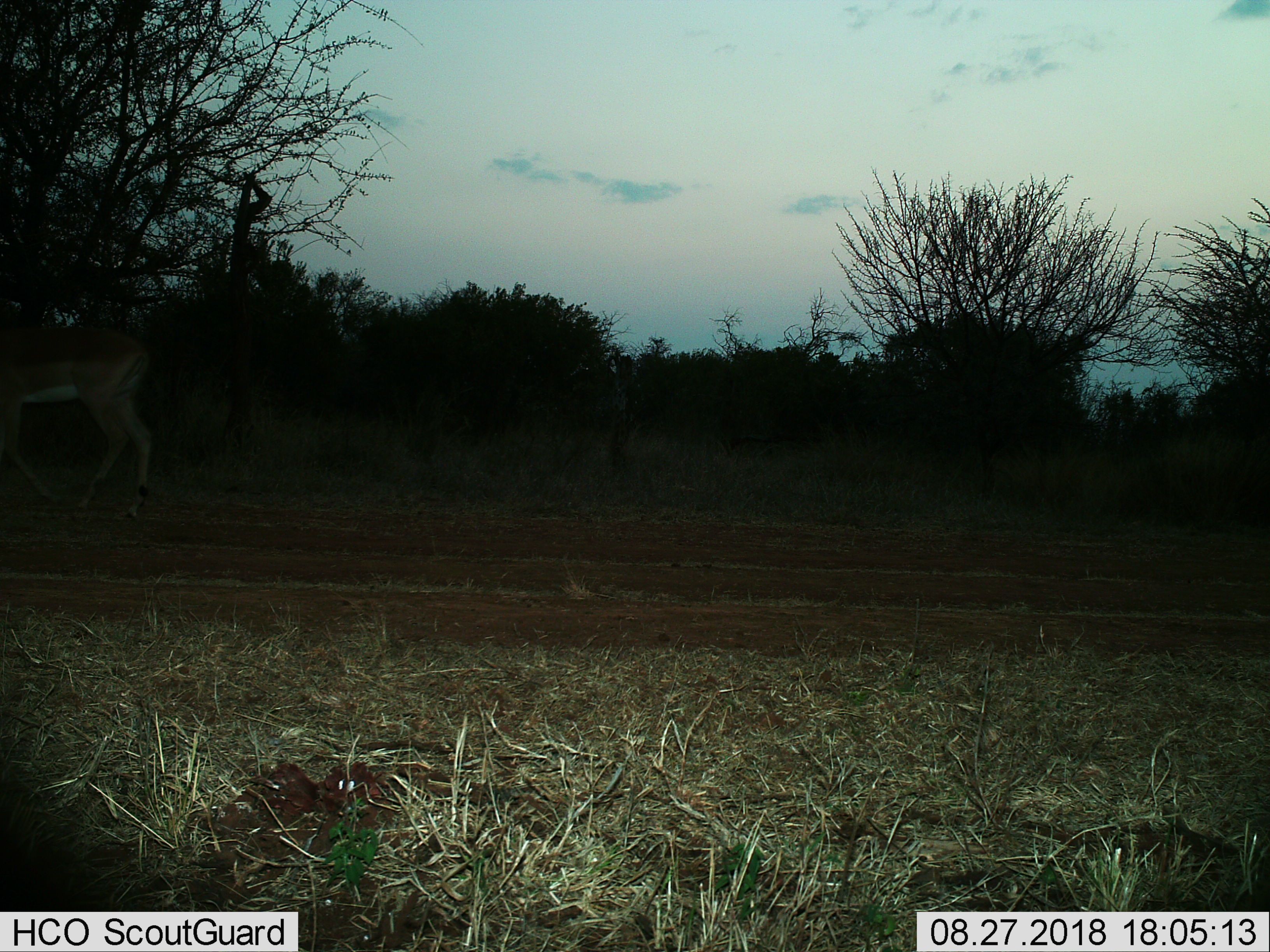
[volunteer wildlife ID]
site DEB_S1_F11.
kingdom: Animalia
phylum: Chordata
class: Mammalia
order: Artiodactyla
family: Bovidae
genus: Aepyceros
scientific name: Aepyceros melampus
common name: impala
Impala (Aepyceros melampus), count 1. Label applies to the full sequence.